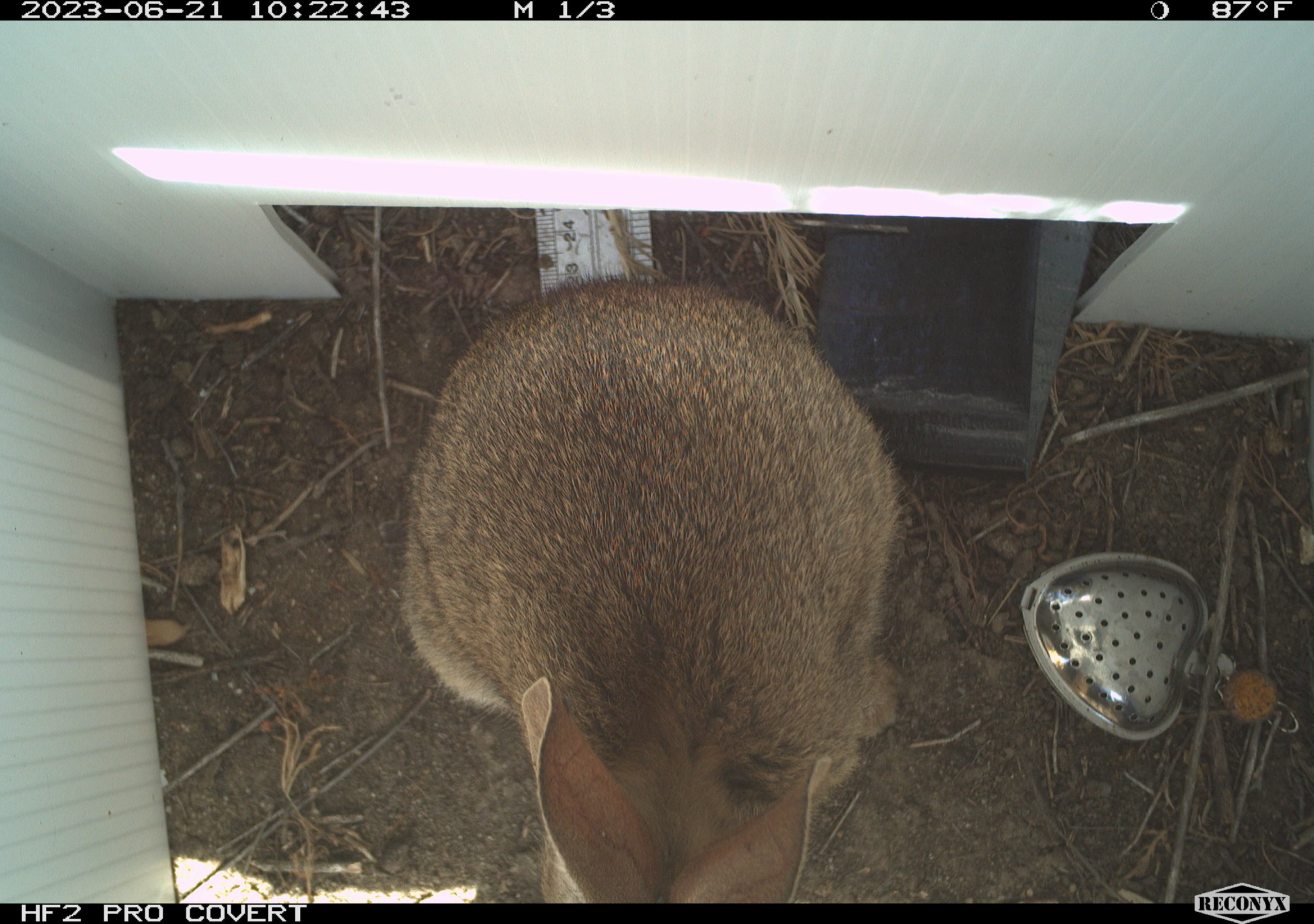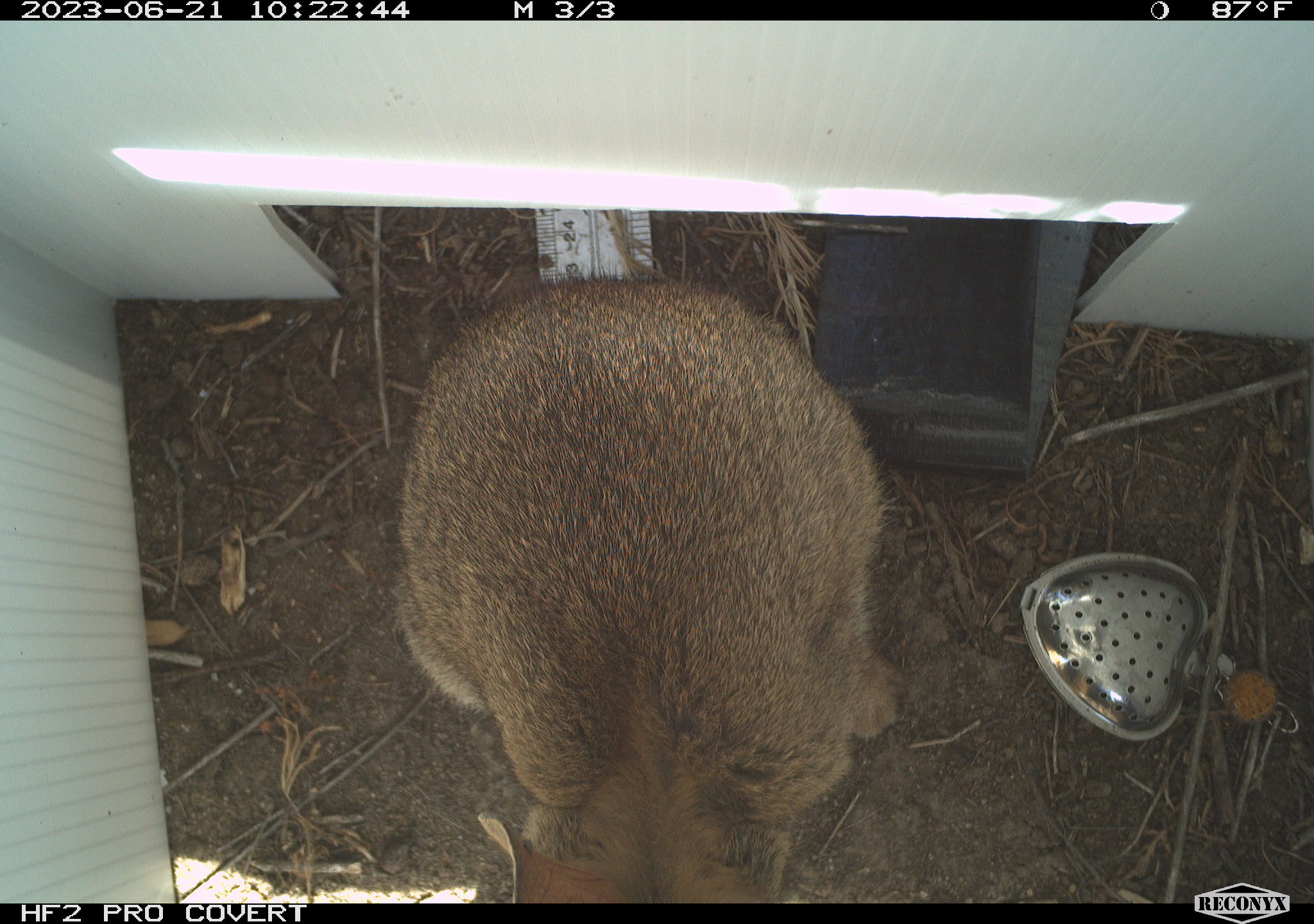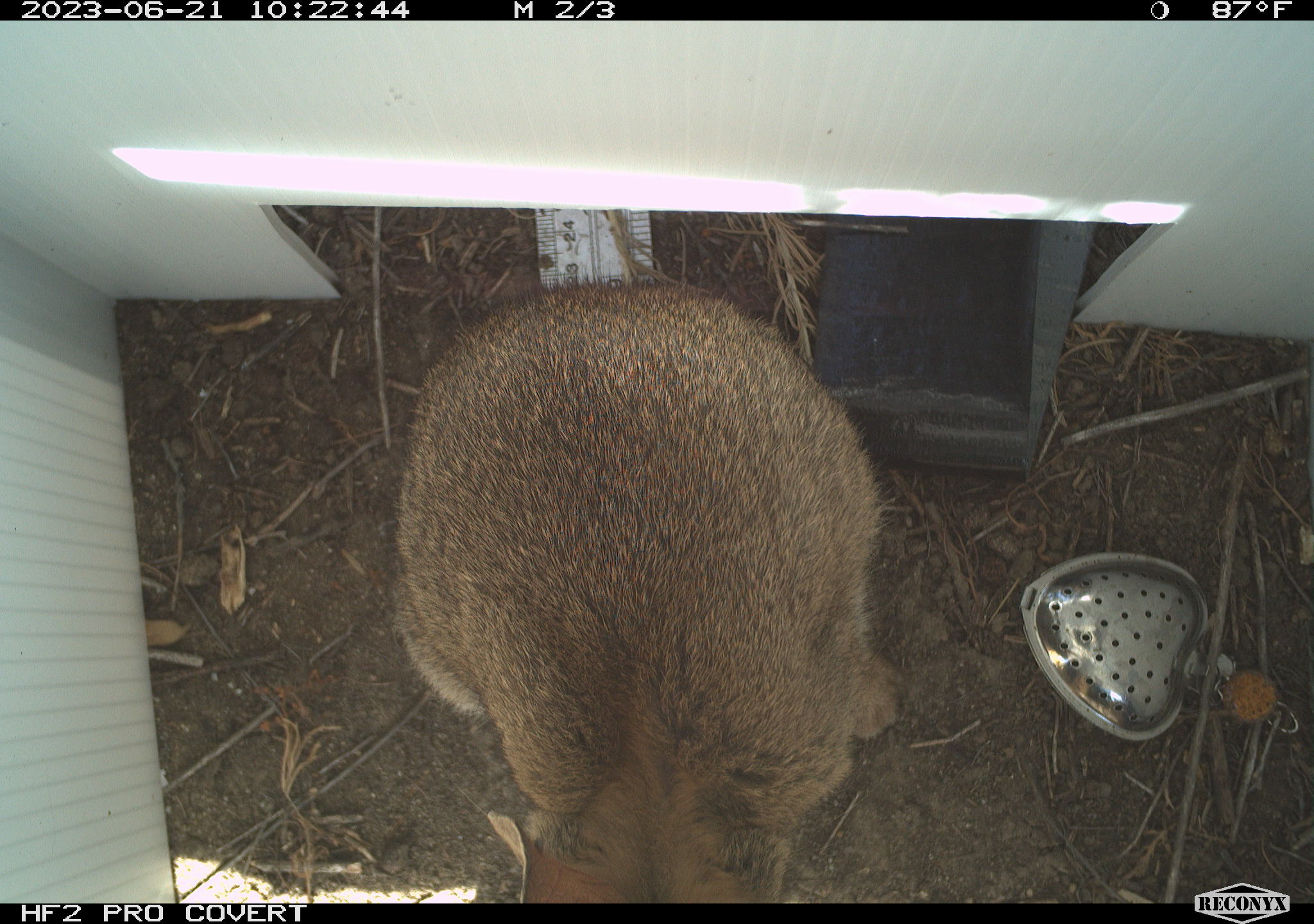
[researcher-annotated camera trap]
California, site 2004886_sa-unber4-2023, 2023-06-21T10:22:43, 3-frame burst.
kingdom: Animalia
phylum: Chordata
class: Mammalia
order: Lagomorpha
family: Leporidae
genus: Sylvilagus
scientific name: Sylvilagus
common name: cottontail rabbits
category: sylvilagus species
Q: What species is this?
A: Sylvilagus species (cottontail rabbits) (Sylvilagus).